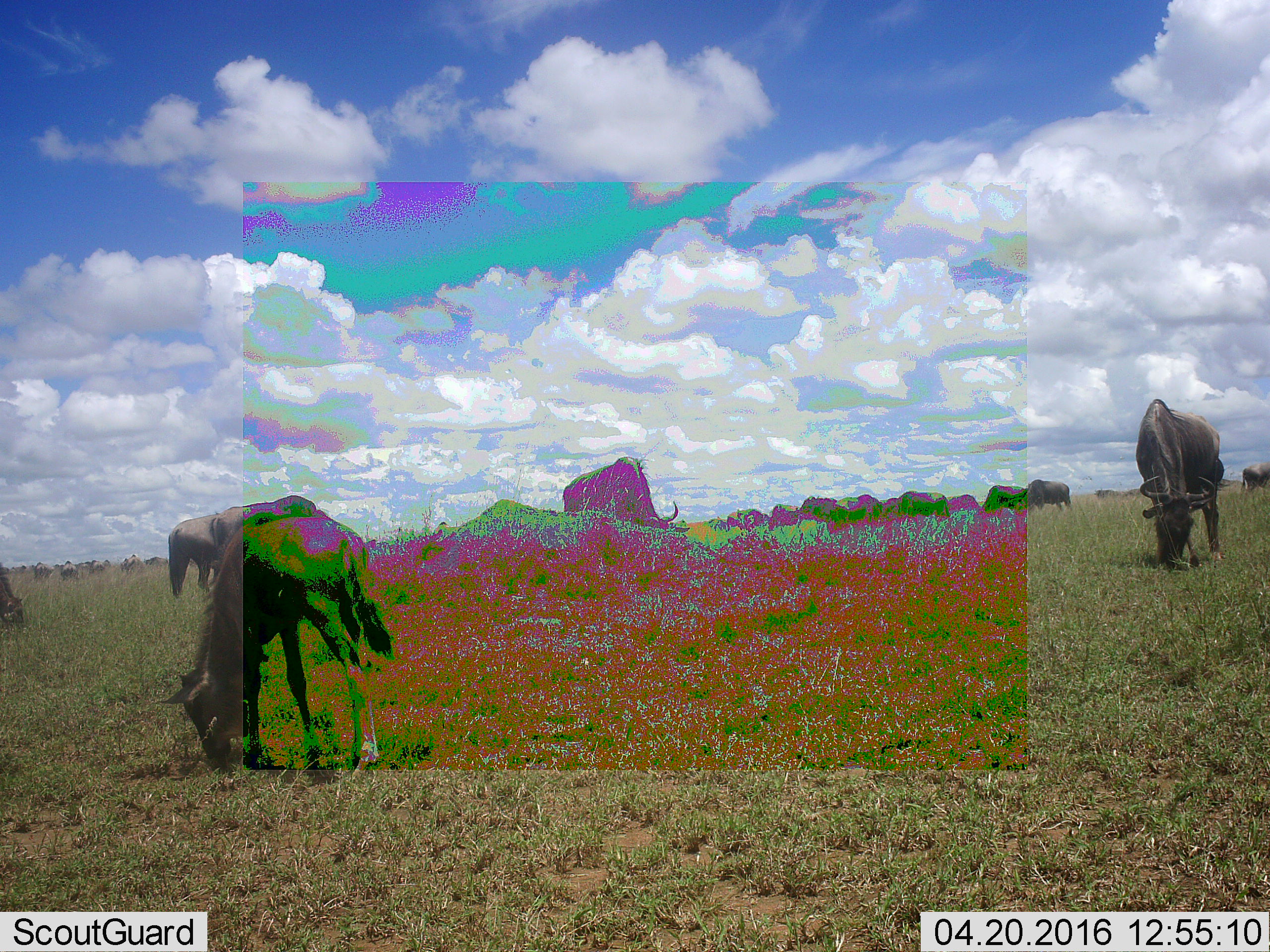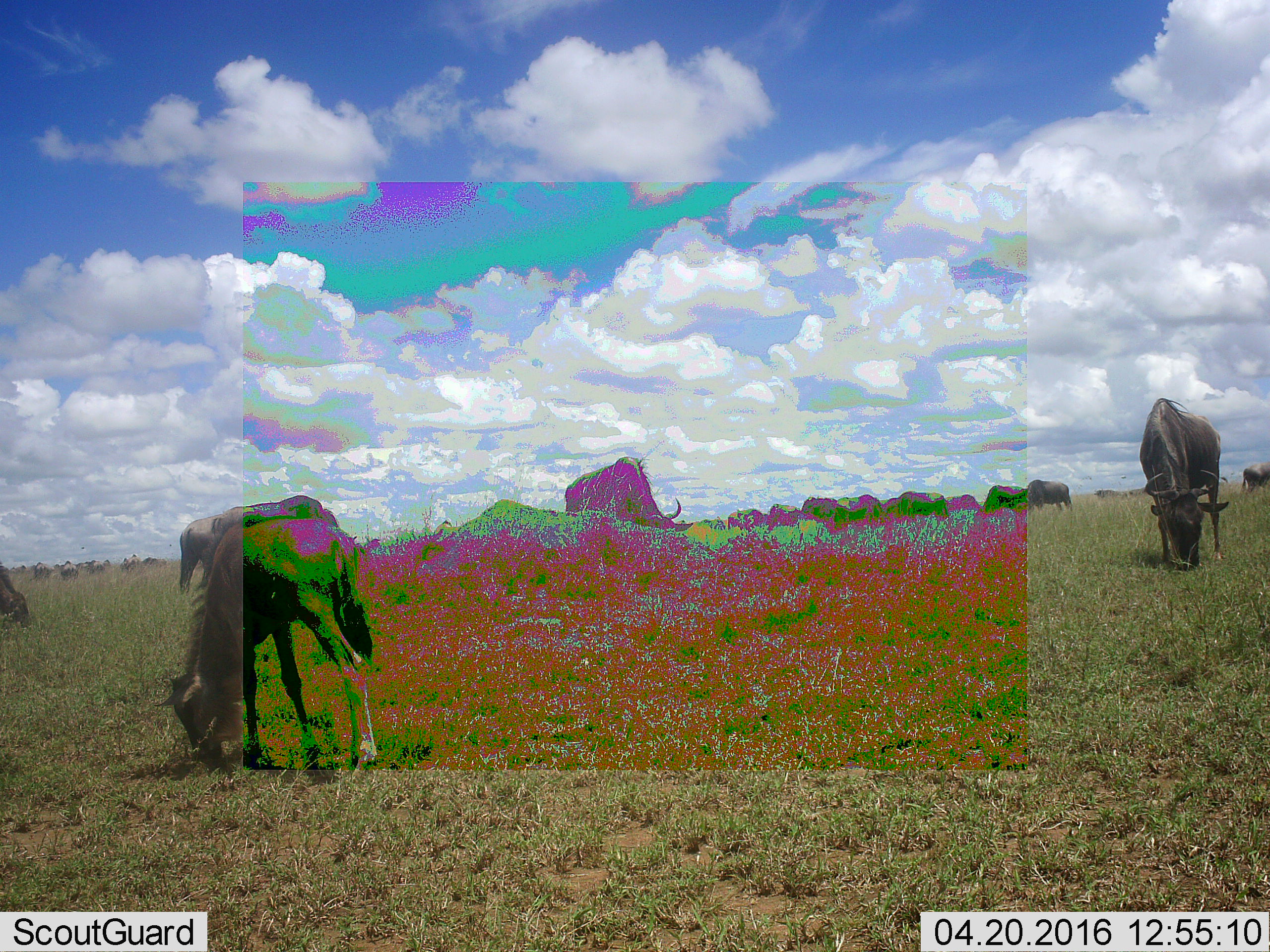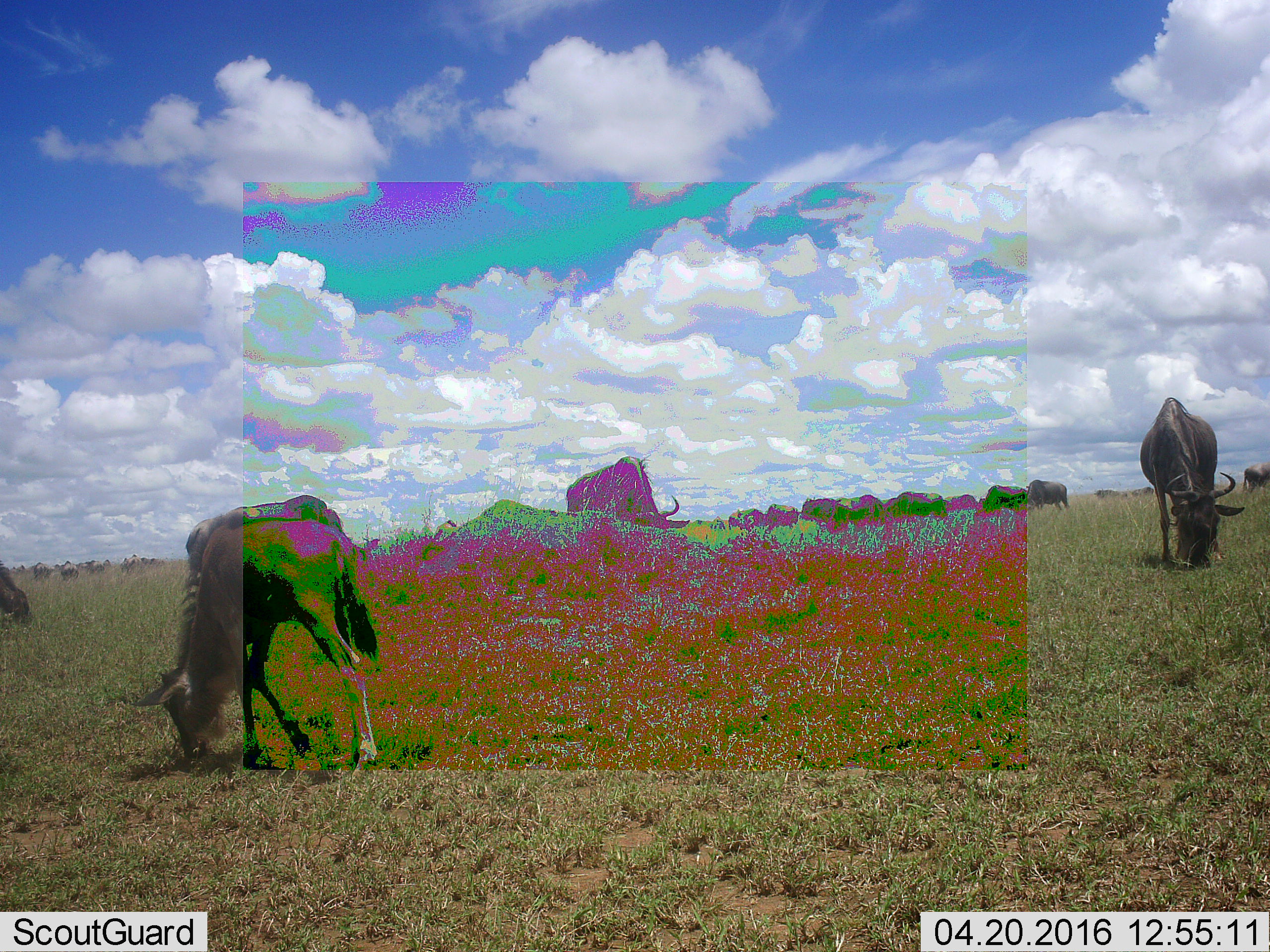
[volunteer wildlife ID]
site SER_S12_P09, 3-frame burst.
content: unidentified animal